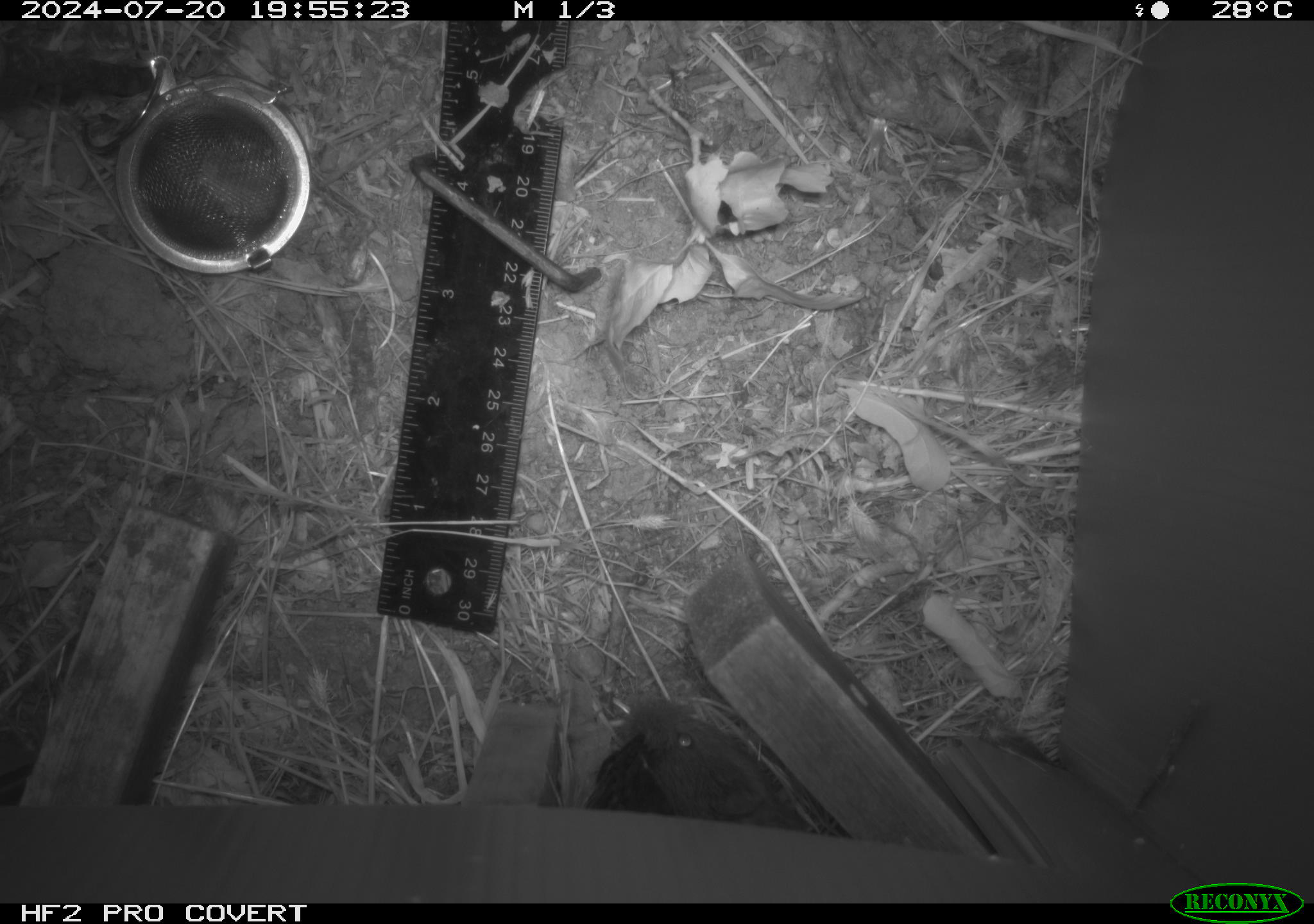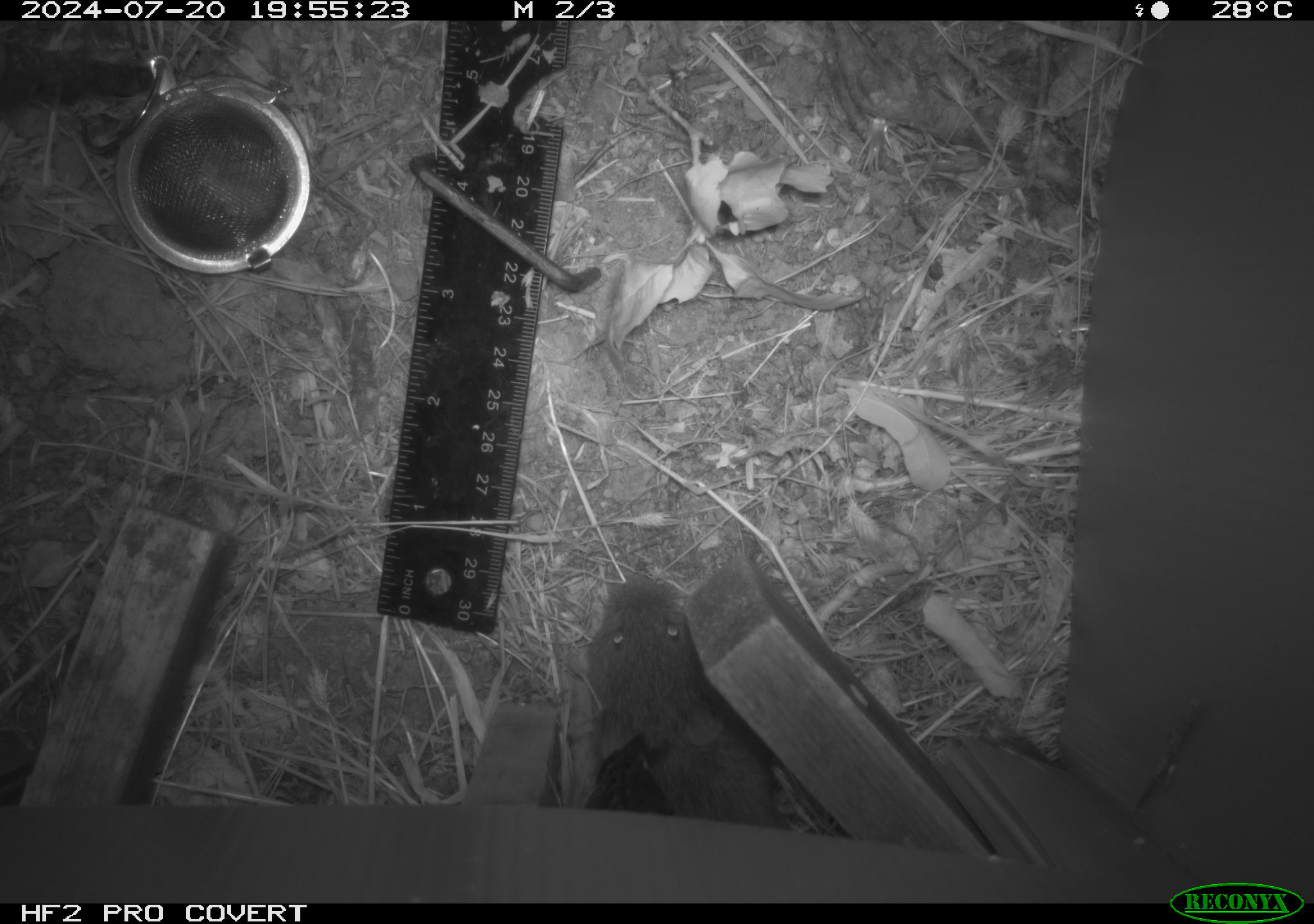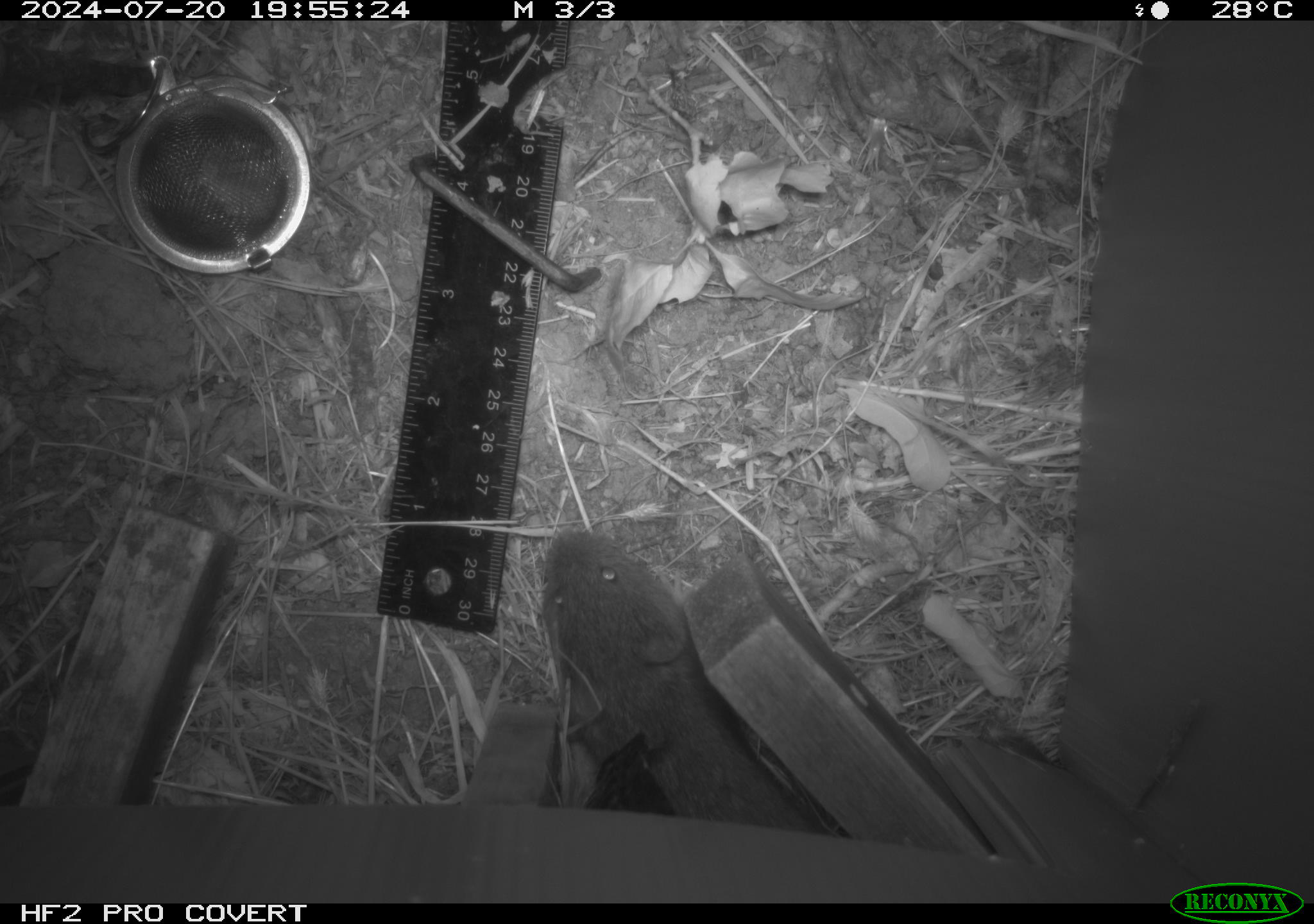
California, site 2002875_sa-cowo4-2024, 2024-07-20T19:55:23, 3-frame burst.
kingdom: Animalia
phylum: Chordata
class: Mammalia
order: Rodentia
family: Cricetidae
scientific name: Arvicolinae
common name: voles, lemmings, and muskrats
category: arvicolinae subfamily